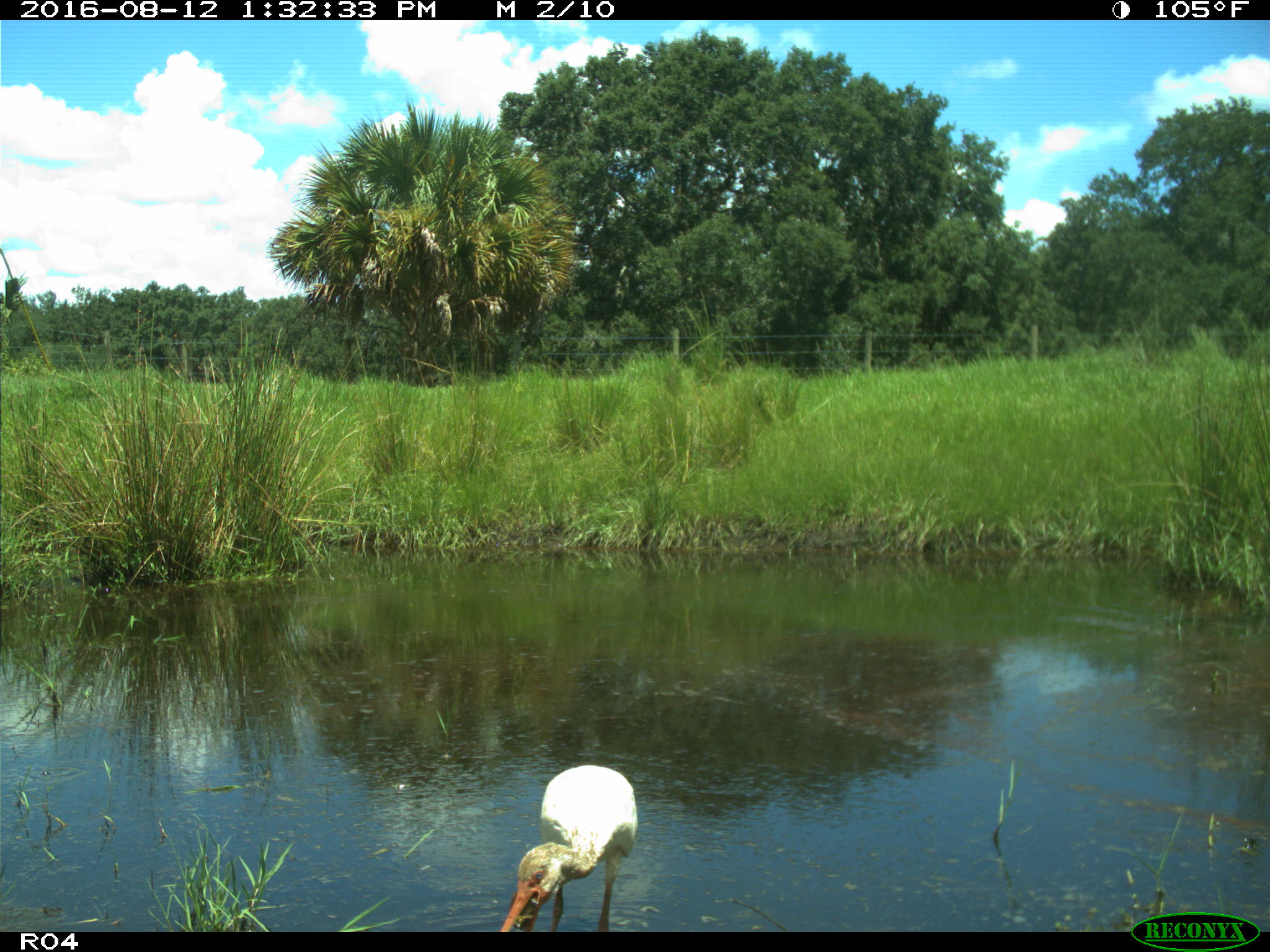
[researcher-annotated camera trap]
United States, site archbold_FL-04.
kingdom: Animalia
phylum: Chordata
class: Aves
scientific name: Aves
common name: birds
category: unidentified bird